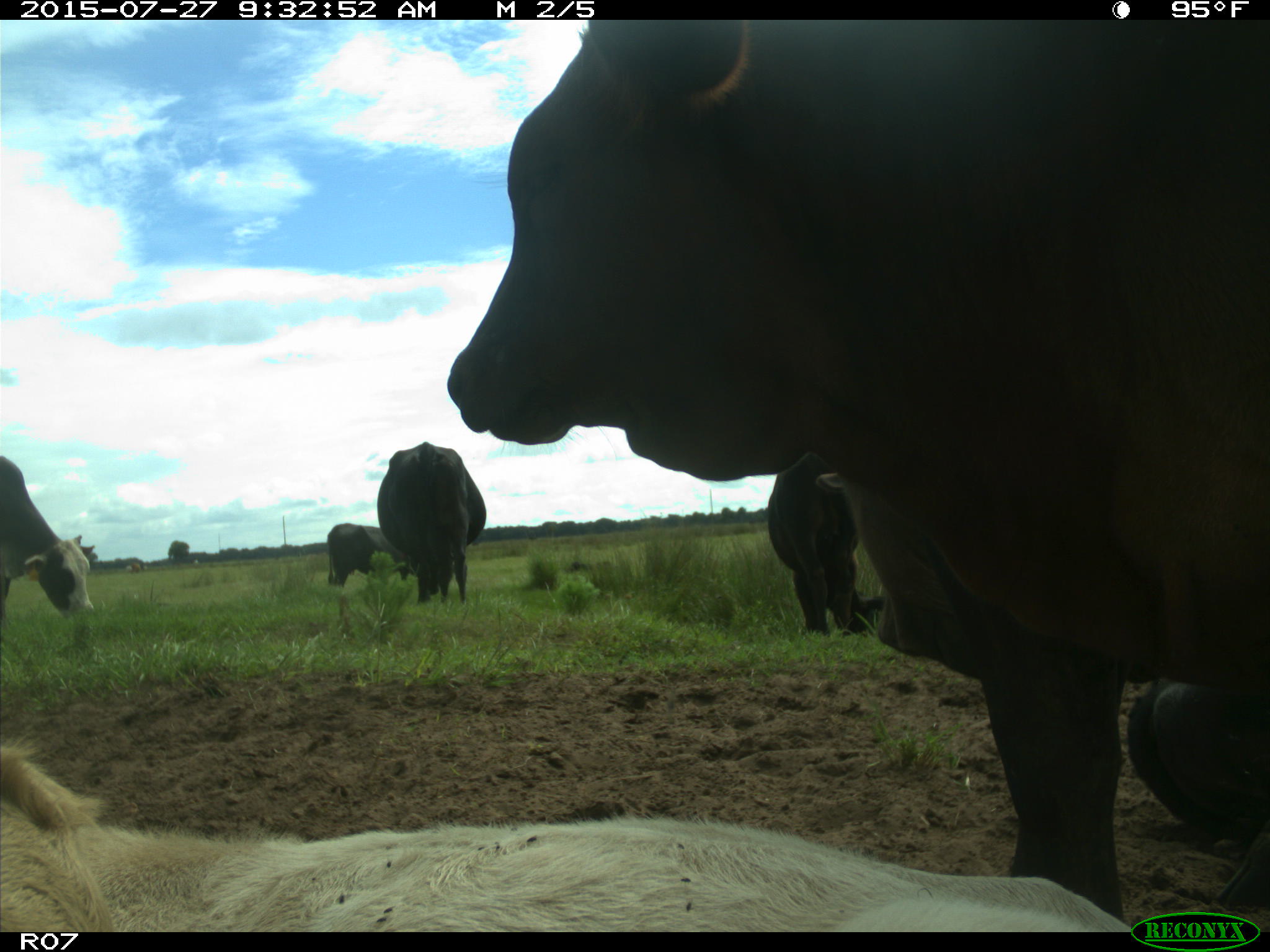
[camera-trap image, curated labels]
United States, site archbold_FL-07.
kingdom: Animalia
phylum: Chordata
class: Mammalia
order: Artiodactyla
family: Bovidae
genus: Bos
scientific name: Bos taurus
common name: domestic cow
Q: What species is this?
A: Bos taurus (domestic cow).